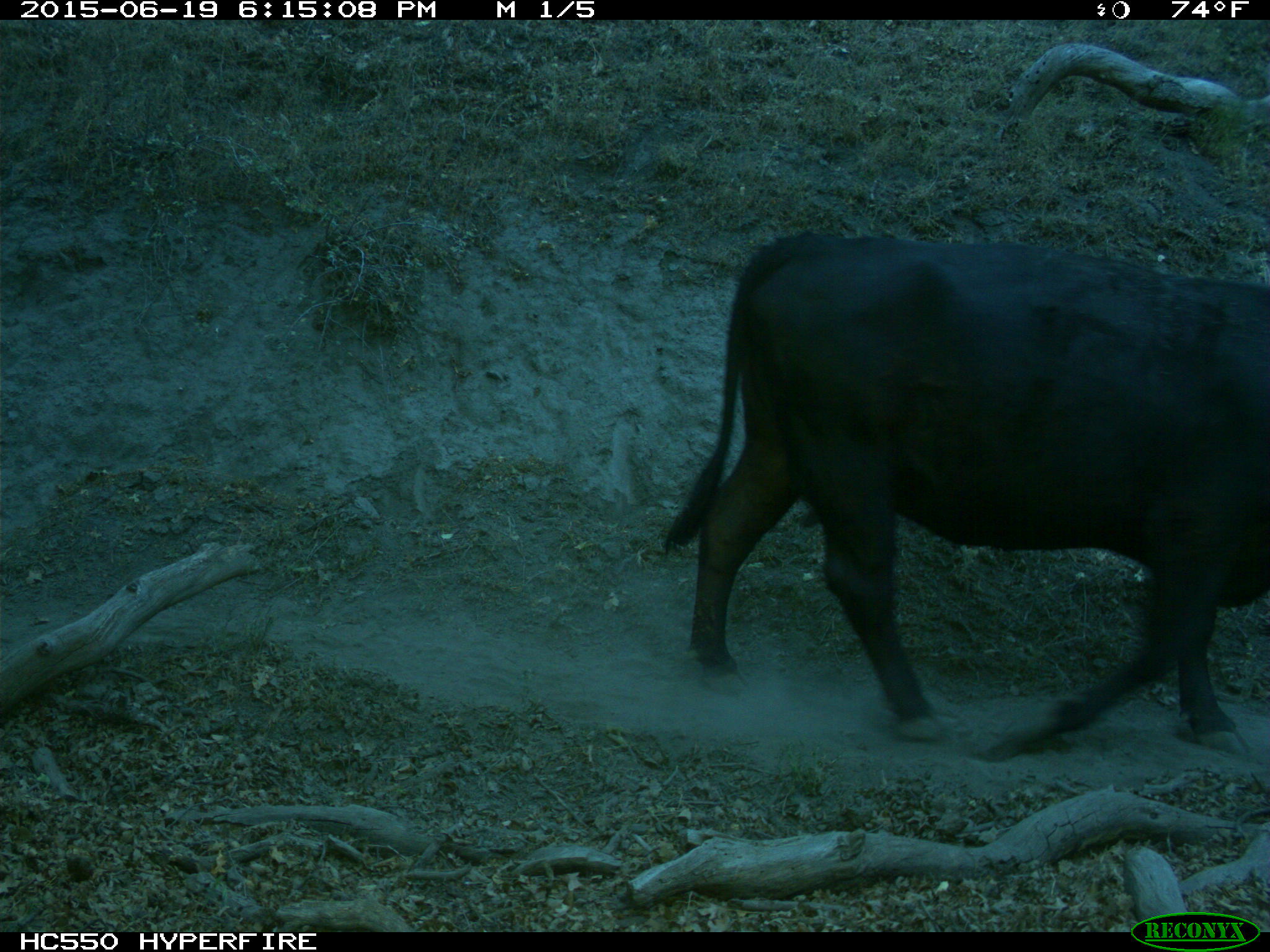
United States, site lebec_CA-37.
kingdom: Animalia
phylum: Chordata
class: Mammalia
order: Artiodactyla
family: Bovidae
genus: Bos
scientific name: Bos taurus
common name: domestic cow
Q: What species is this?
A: Bos taurus (domestic cow).